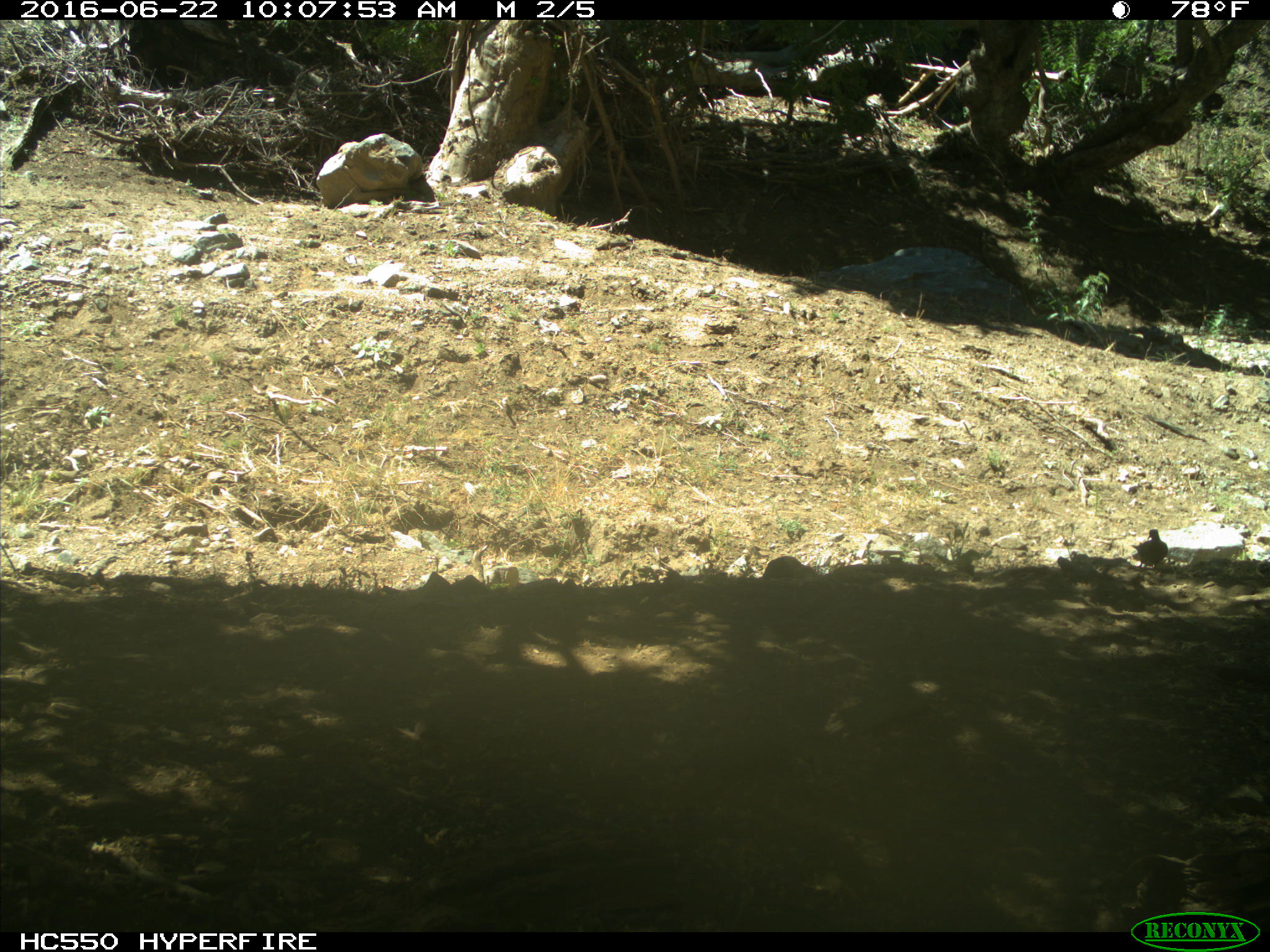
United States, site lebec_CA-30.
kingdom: Animalia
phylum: Chordata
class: Aves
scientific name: Aves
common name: birds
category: unidentified bird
Unidentified bird (birds) (Aves).